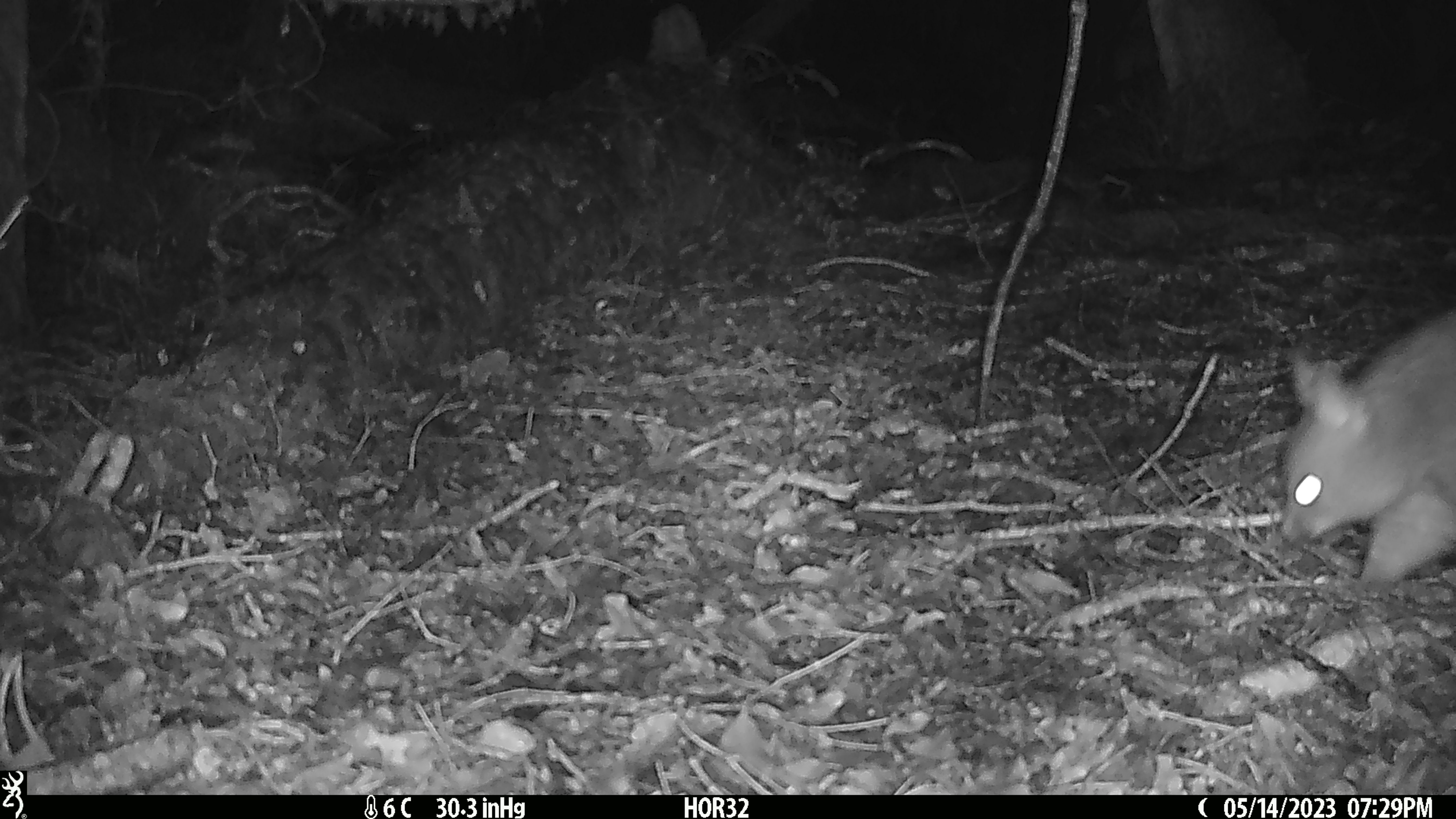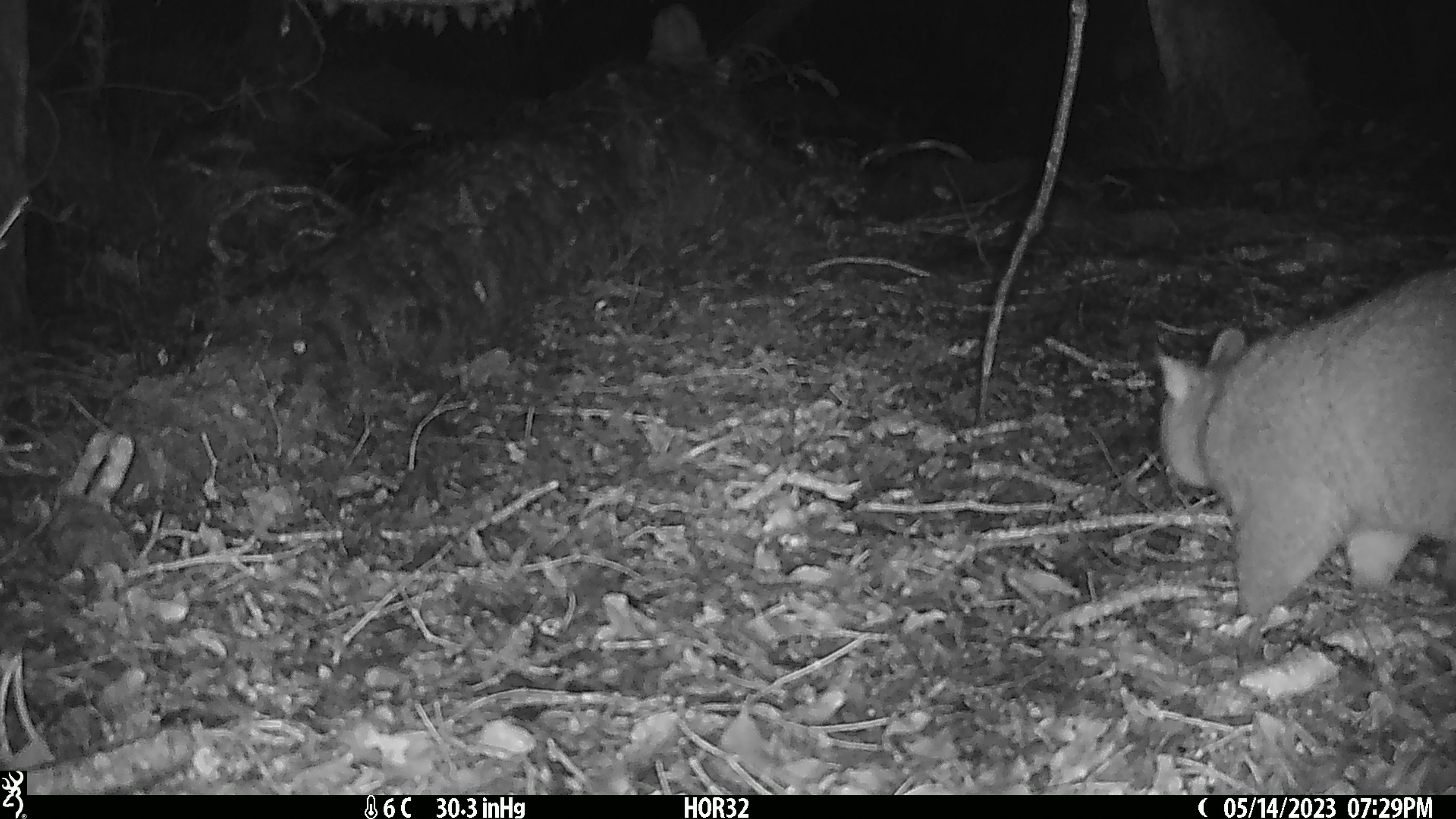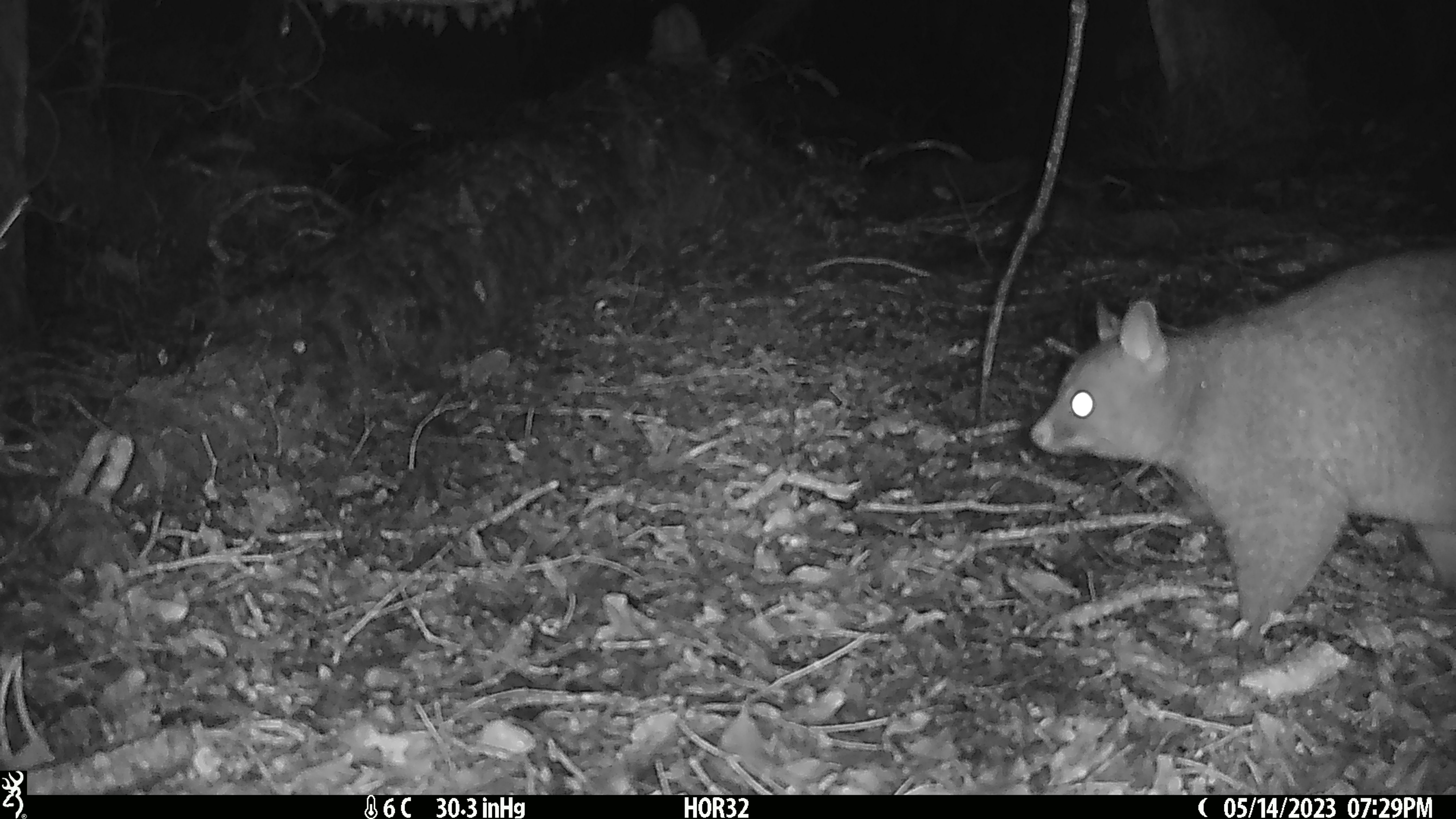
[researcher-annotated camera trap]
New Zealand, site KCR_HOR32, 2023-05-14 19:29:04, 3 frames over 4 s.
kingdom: Animalia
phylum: Chordata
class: Mammalia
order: Diprotodontia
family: Phalangeridae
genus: Trichosurus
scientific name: Trichosurus vulpecula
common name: common brushtail possum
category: possum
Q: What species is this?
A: Possum (common brushtail possum) (Trichosurus vulpecula).